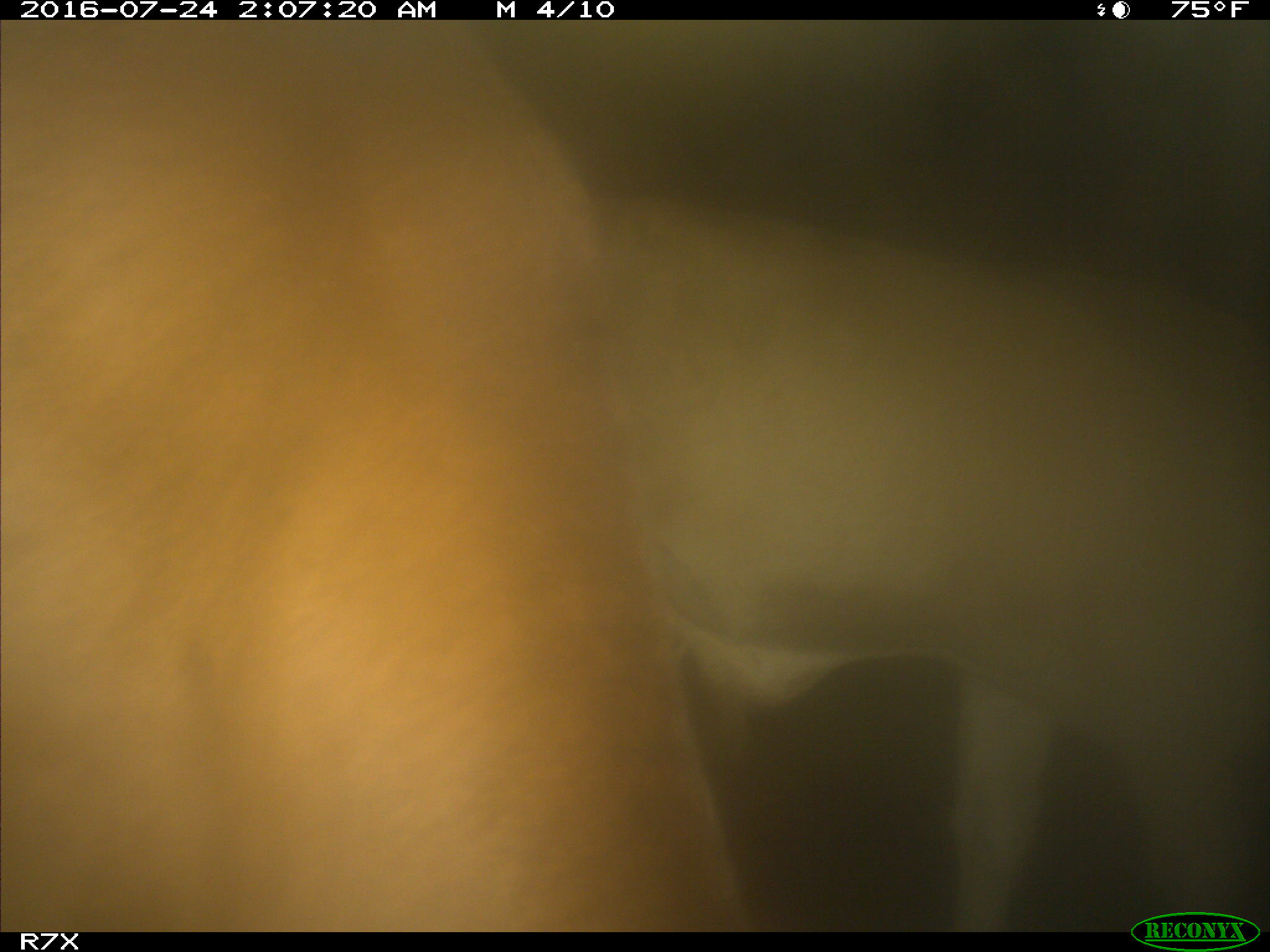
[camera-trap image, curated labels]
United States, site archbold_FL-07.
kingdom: Animalia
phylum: Chordata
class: Mammalia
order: Artiodactyla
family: Bovidae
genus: Bos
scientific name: Bos taurus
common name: domestic cow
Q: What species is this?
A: Bos taurus (domestic cow).